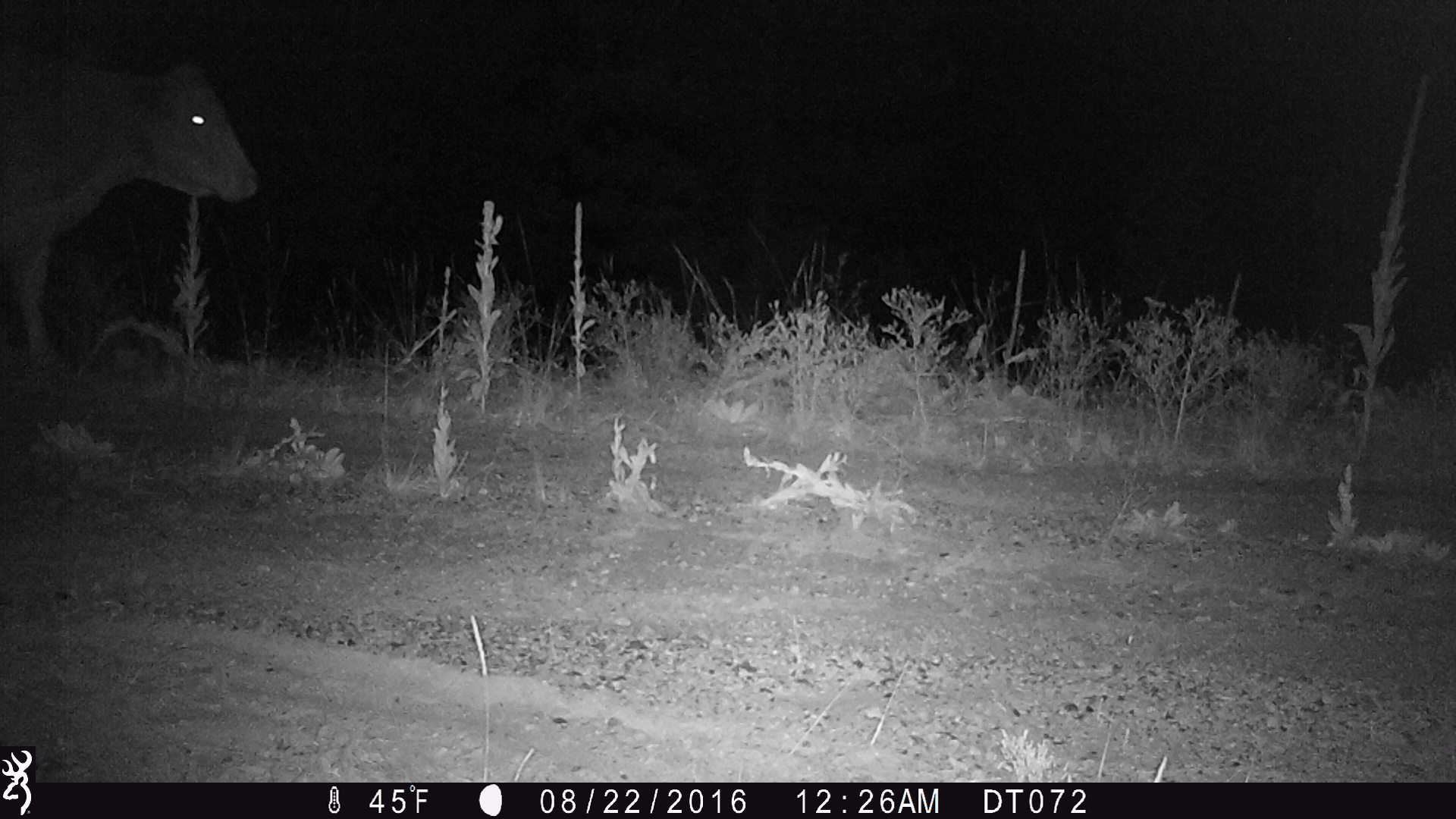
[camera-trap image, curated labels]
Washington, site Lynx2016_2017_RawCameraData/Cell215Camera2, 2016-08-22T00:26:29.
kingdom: Animalia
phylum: Chordata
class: Mammalia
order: Artiodactyla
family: Bovidae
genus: Bos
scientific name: Bos taurus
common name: domestic cattle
Domestic cattle (Bos taurus). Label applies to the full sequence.